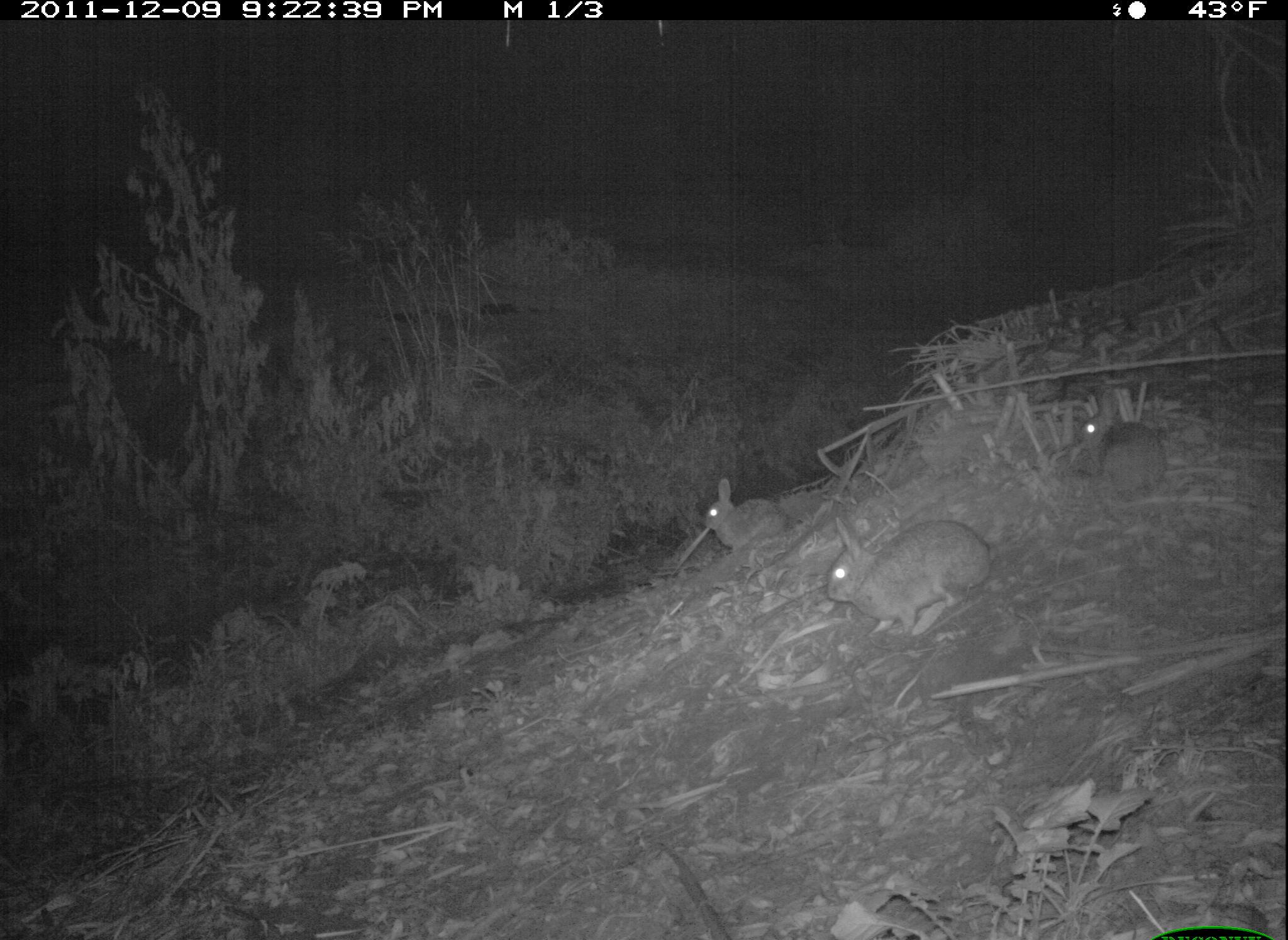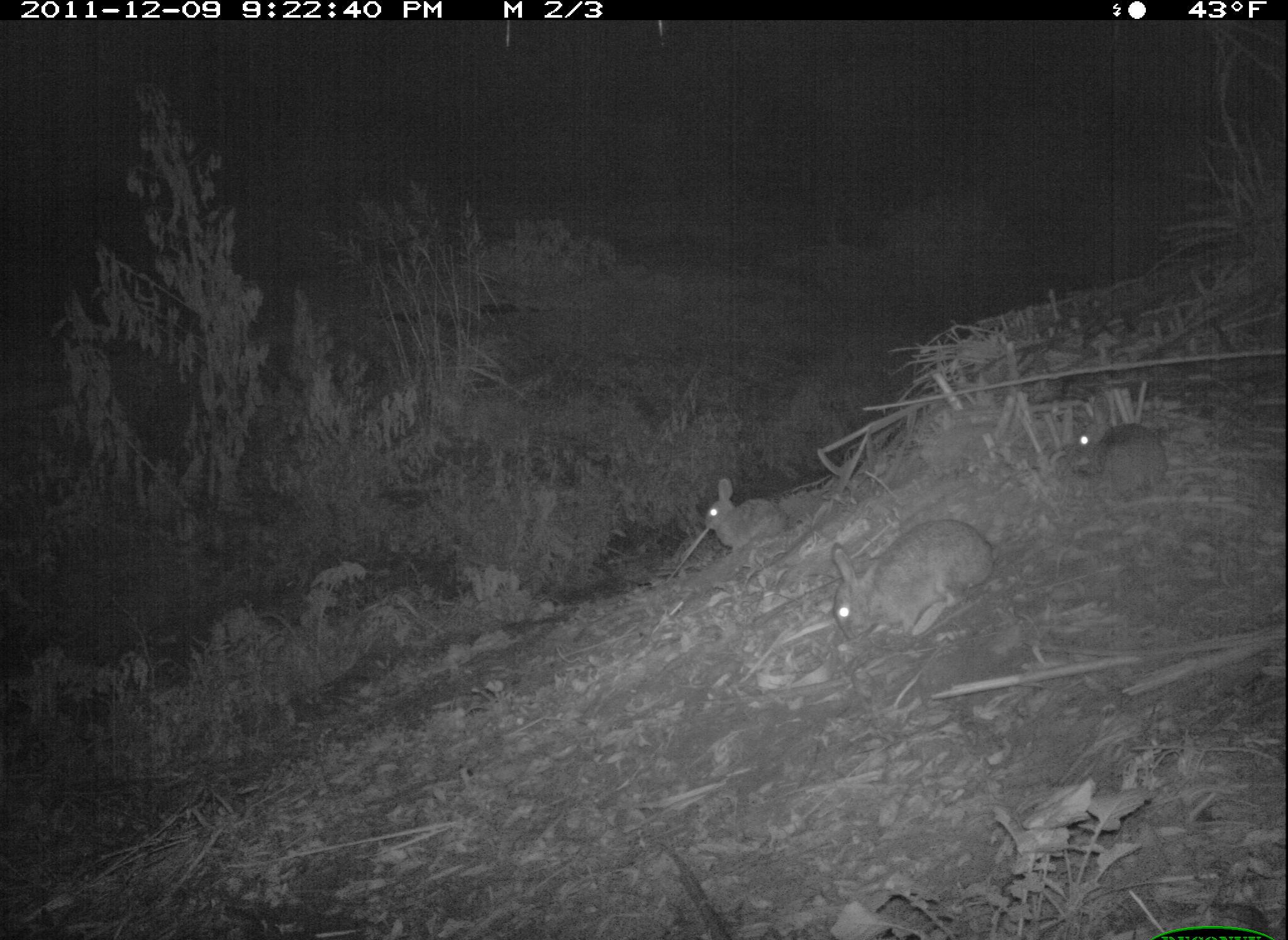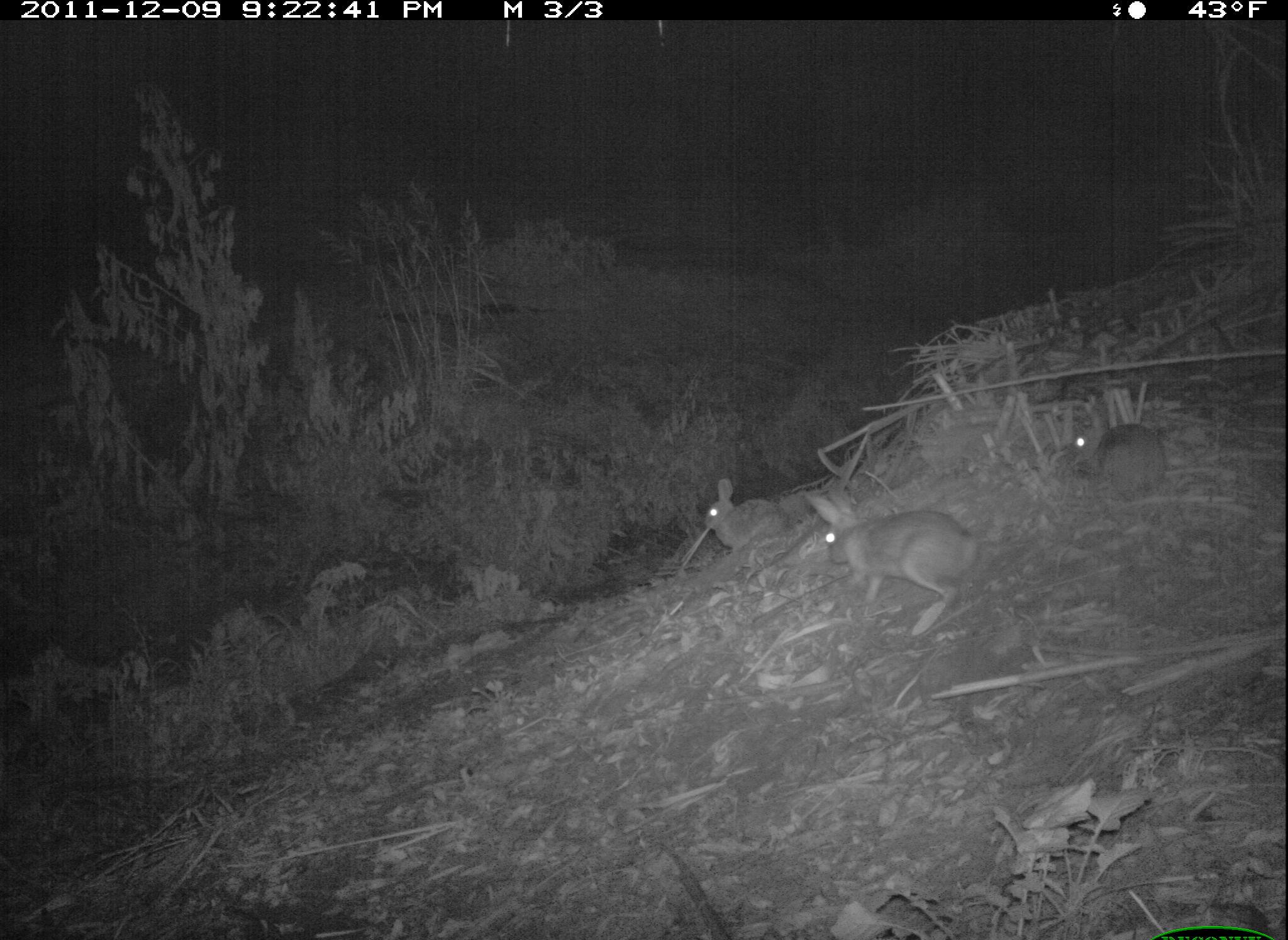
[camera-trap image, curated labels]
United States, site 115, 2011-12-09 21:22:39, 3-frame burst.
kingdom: Animalia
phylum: Chordata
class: Mammalia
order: Lagomorpha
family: Leporidae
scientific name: Leporidae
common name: rabbits and hares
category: rabbit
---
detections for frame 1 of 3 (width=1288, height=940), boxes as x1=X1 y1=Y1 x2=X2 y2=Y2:
rabbit: x1=828 y1=512 x2=999 y2=638; x1=1067 y1=388 x2=1175 y2=511; x1=696 y1=469 x2=802 y2=554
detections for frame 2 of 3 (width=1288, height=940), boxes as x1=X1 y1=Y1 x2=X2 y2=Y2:
rabbit: x1=828 y1=515 x2=1003 y2=643; x1=1067 y1=390 x2=1175 y2=503; x1=701 y1=477 x2=791 y2=557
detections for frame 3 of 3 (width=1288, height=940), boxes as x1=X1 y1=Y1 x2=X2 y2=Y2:
rabbit: x1=803 y1=478 x2=990 y2=619; x1=1064 y1=396 x2=1177 y2=503; x1=700 y1=476 x2=791 y2=554